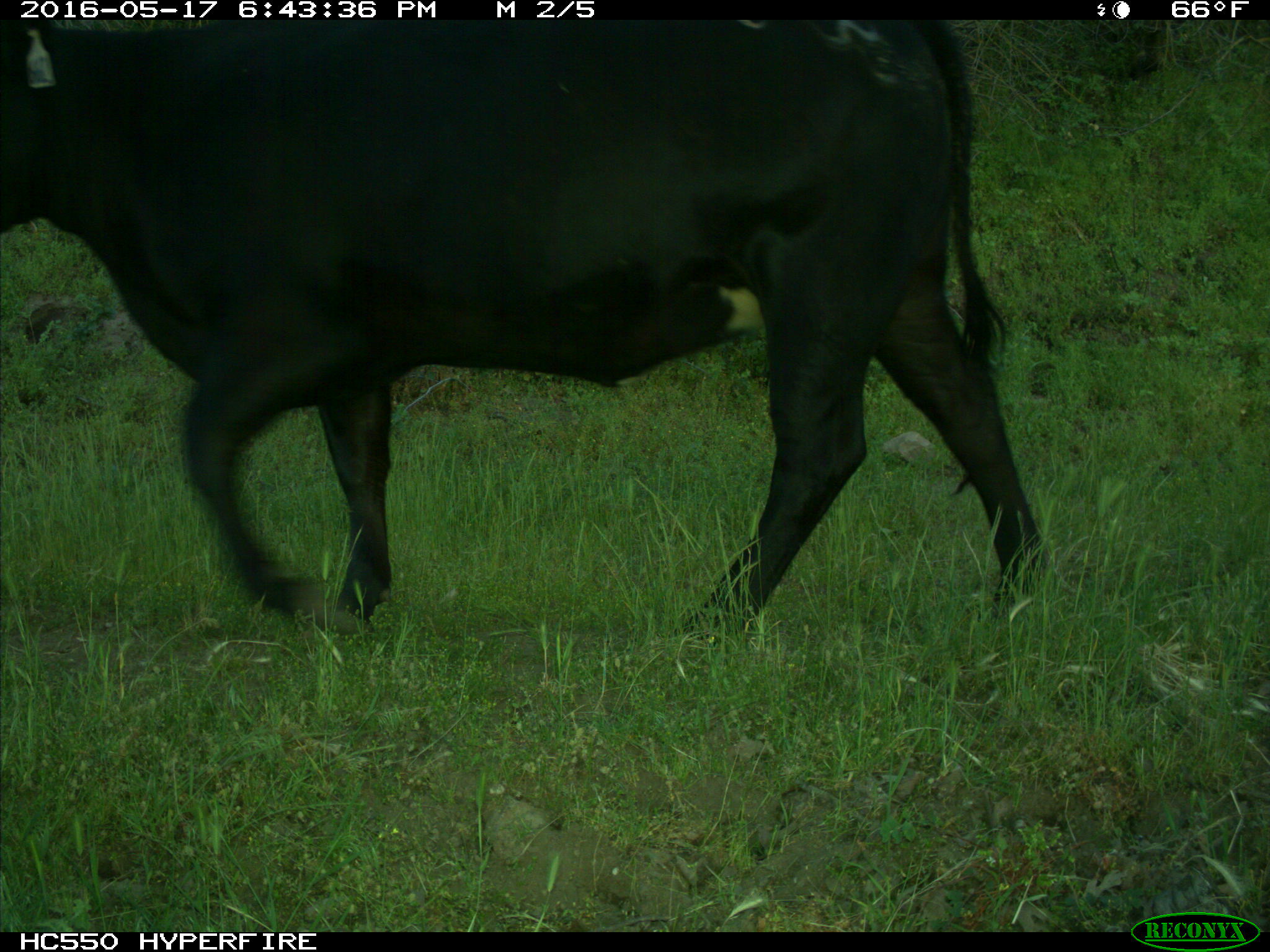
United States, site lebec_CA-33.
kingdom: Animalia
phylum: Chordata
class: Mammalia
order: Artiodactyla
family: Bovidae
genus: Bos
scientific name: Bos taurus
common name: domestic cow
Bos taurus (domestic cow).